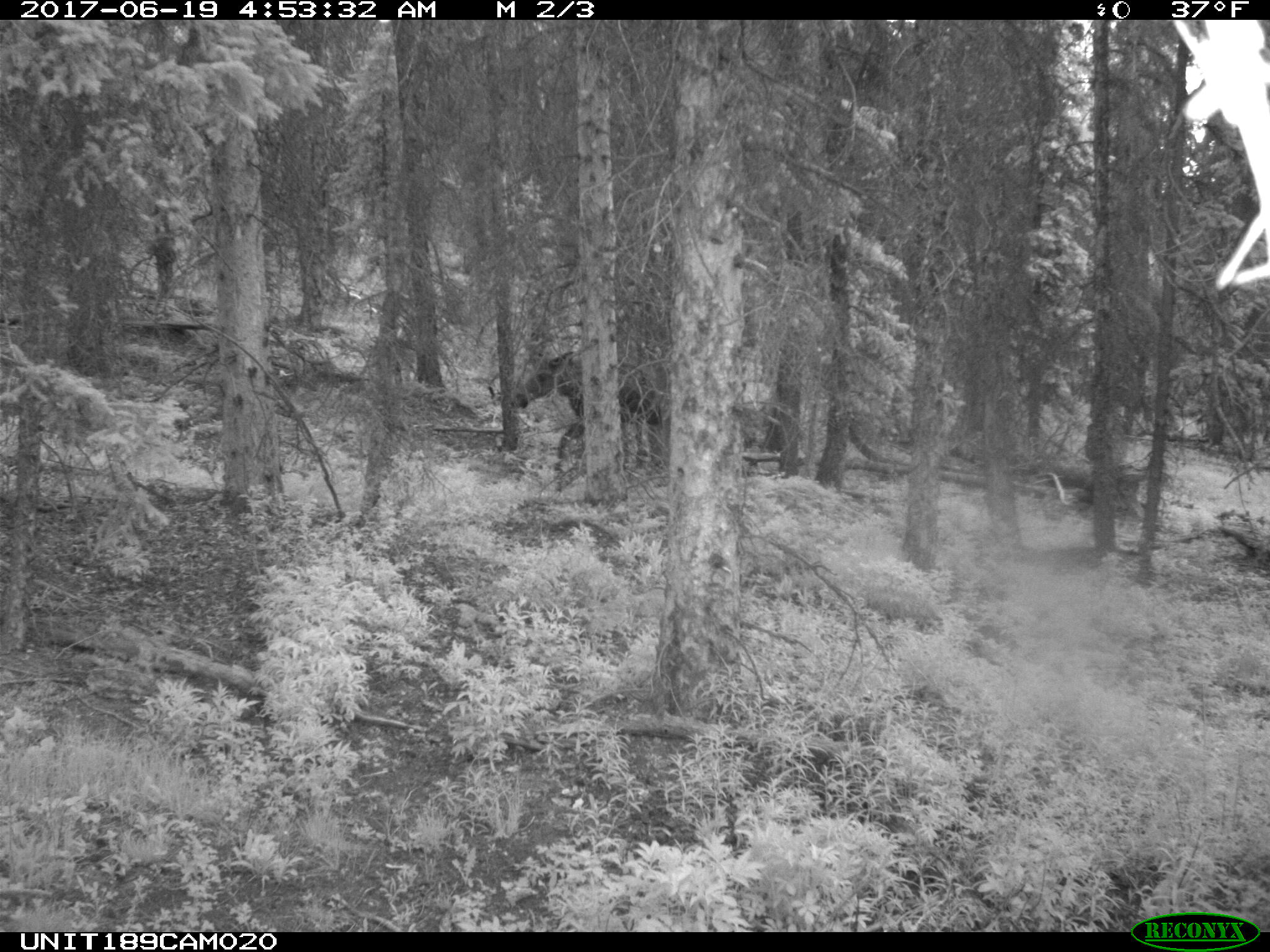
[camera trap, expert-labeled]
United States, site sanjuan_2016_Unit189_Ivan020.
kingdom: Animalia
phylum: Chordata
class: Mammalia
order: Artiodactyla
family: Cervidae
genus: Alces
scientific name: Alces alces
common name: moose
Alces alces (moose).